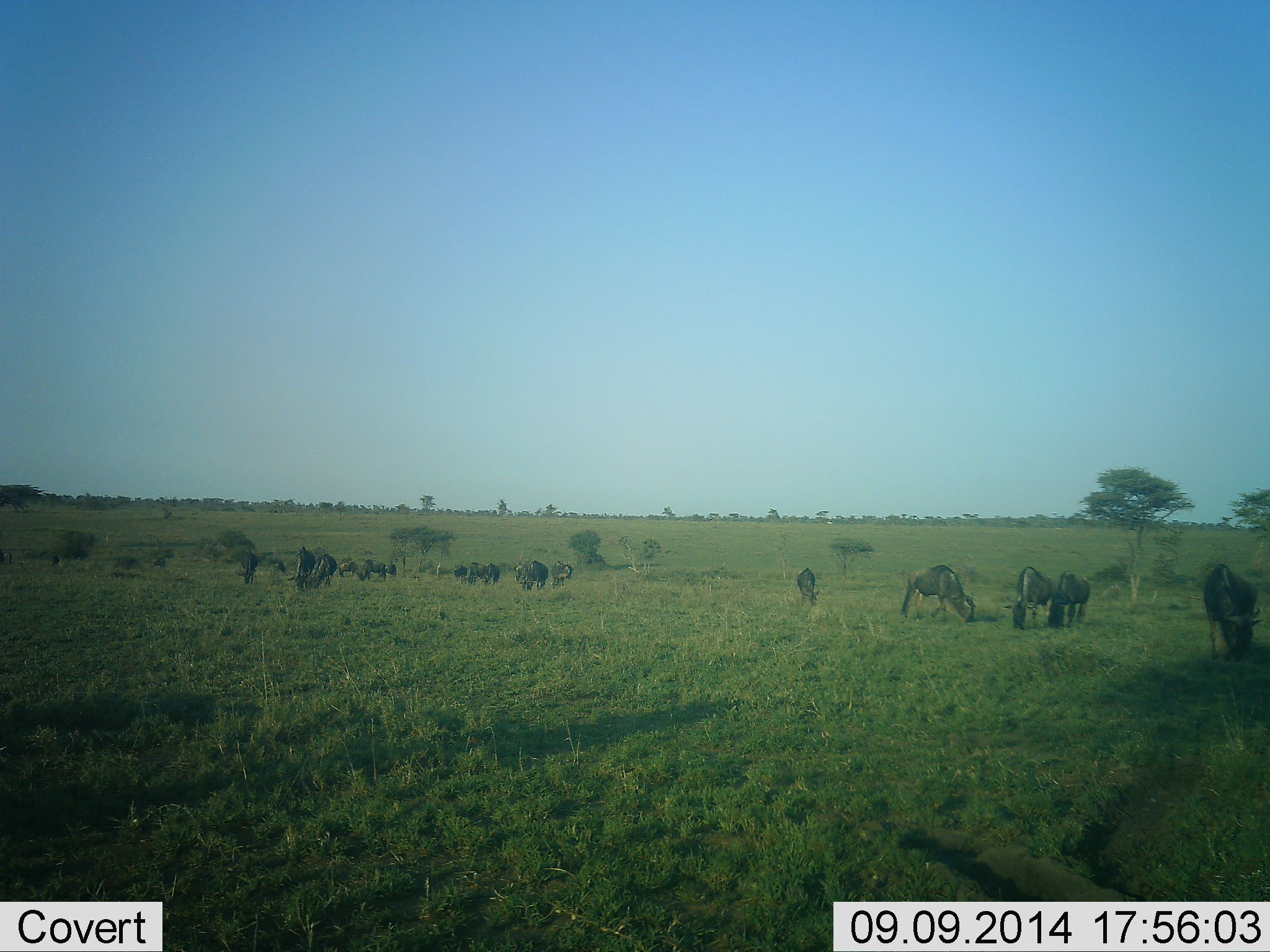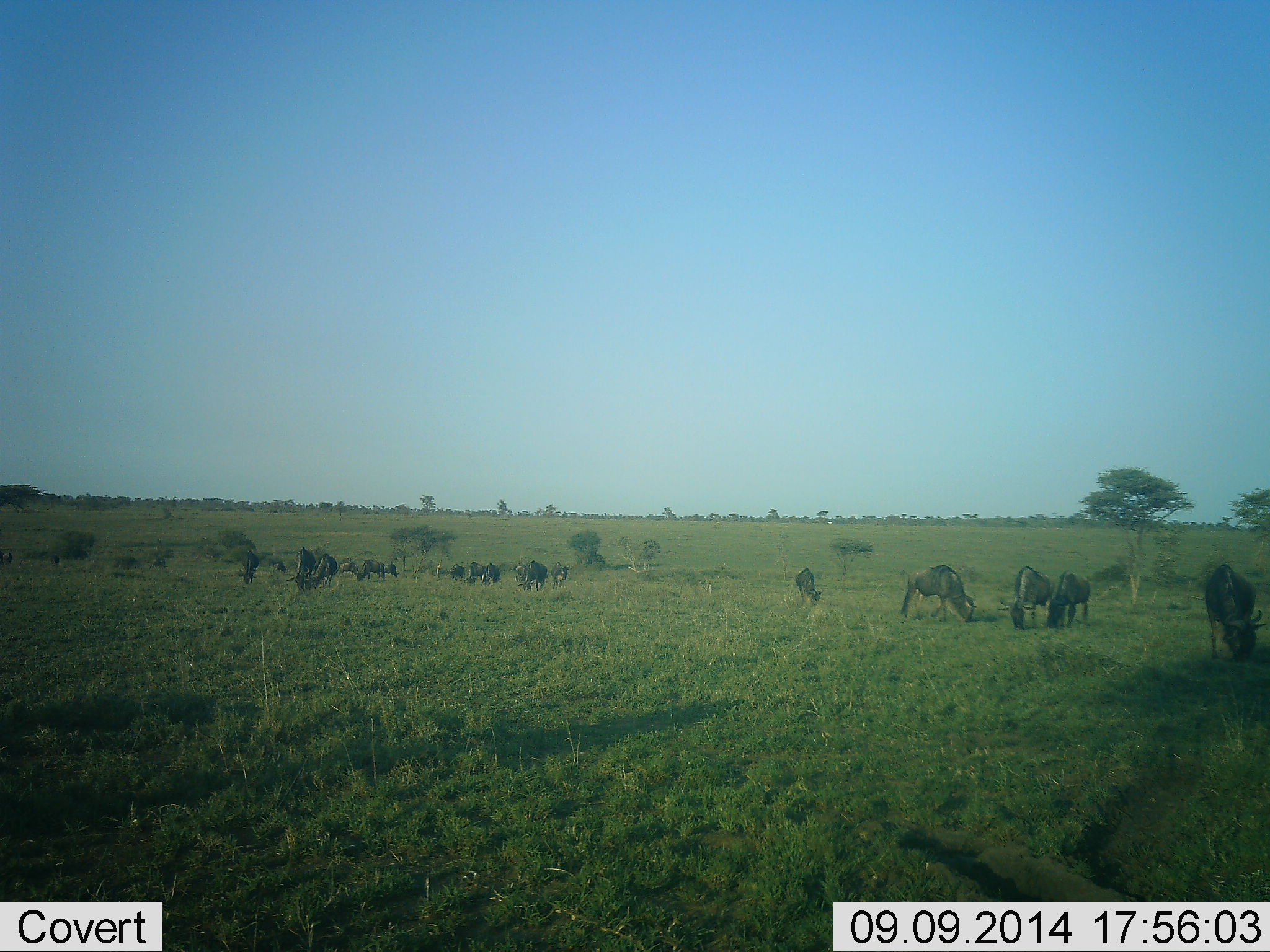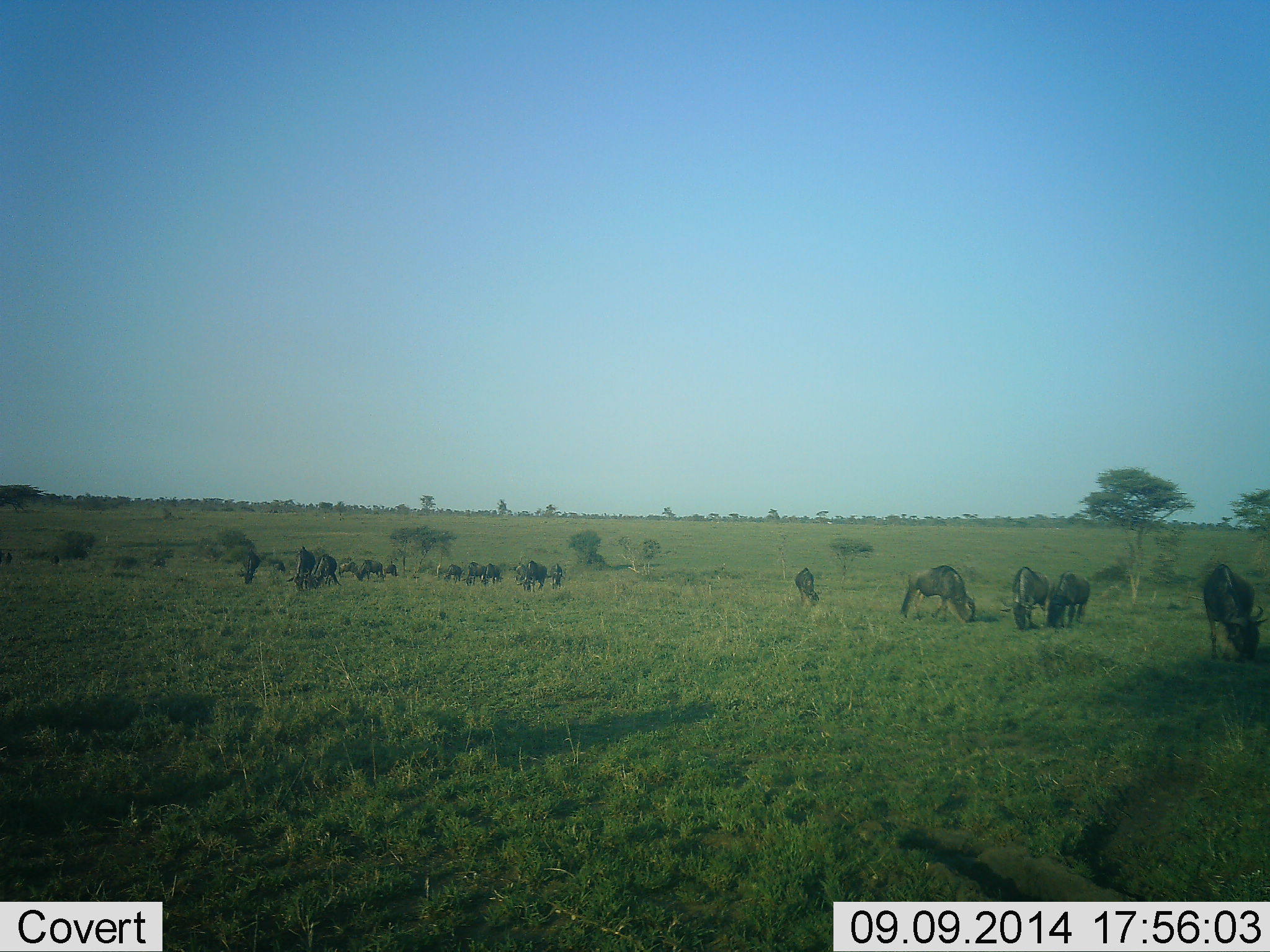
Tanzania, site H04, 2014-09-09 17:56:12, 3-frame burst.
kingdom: Animalia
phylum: Chordata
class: Mammalia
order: Artiodactyla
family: Bovidae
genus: Connochaetes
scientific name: Connochaetes taurinus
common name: blue wildebeest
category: wildebeest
Wildebeest (blue wildebeest) (Connochaetes taurinus), count 11-50. Behavior (volunteer vote fractions): standing 50%, resting 10%, moving 10%, interacting 0%. Young present (vote fraction): 10%. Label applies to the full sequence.